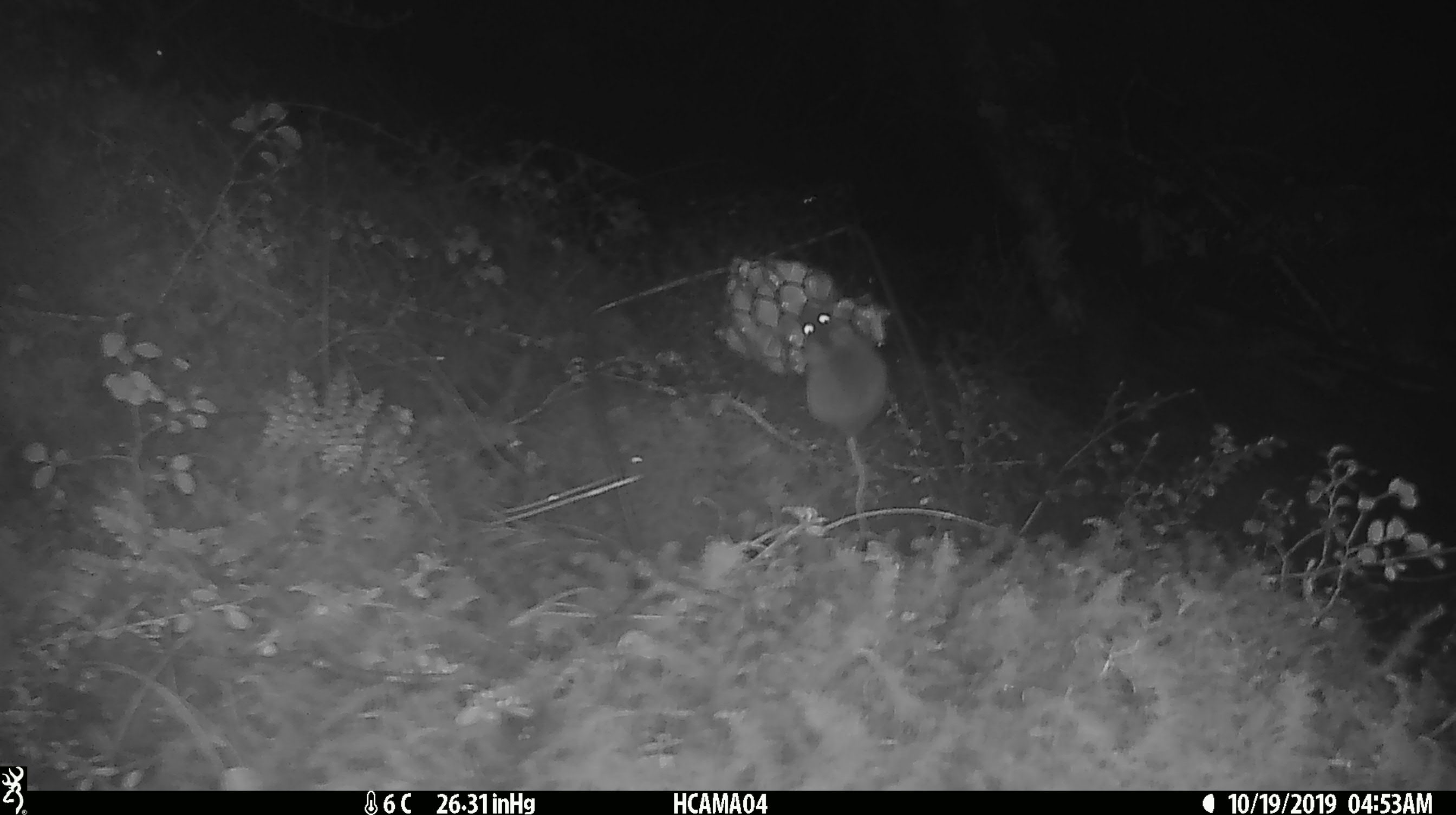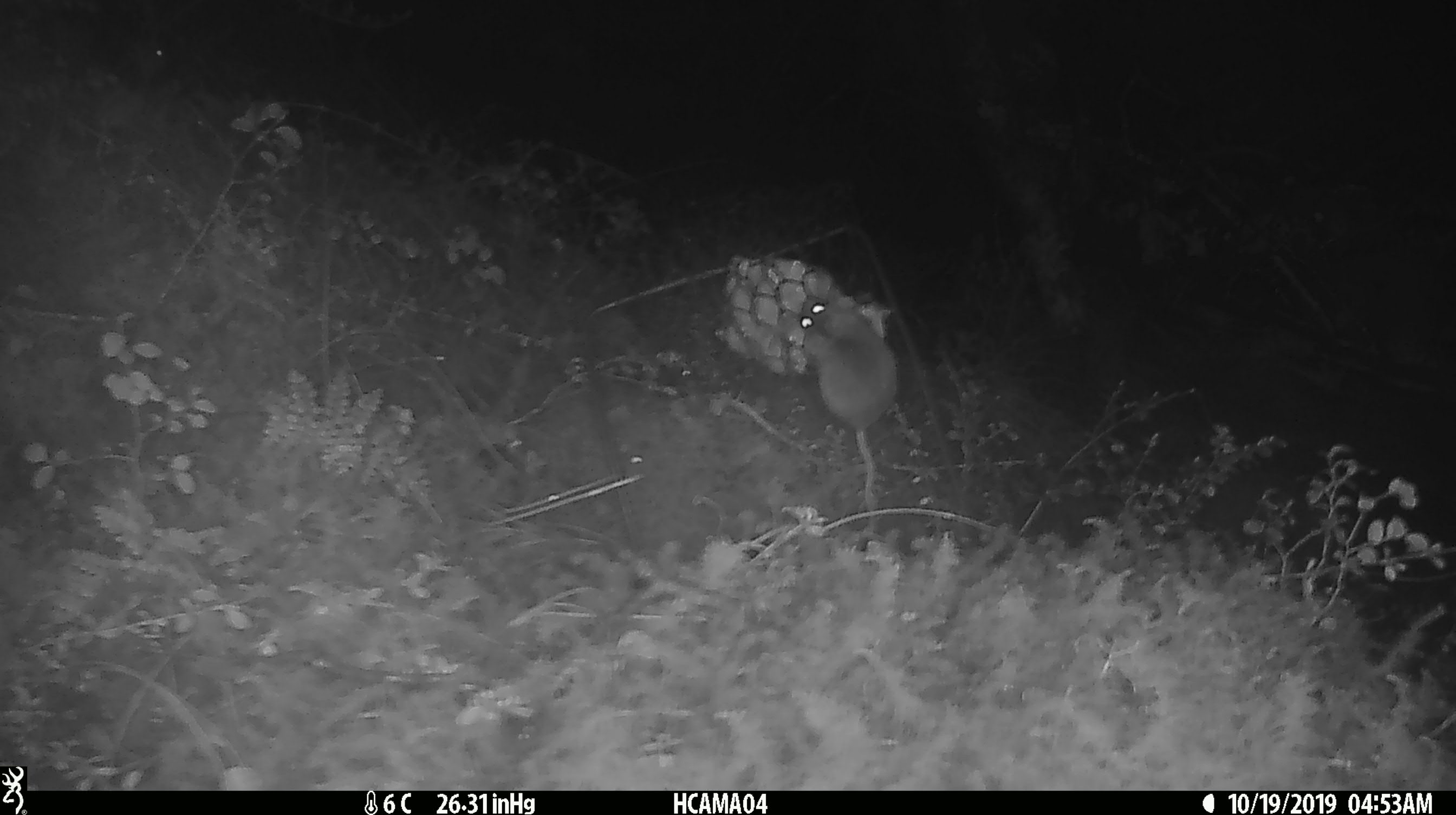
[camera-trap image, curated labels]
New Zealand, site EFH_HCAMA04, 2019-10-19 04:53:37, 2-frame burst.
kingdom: Animalia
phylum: Chordata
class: Mammalia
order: Rodentia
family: Muridae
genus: Mus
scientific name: Mus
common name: mouse